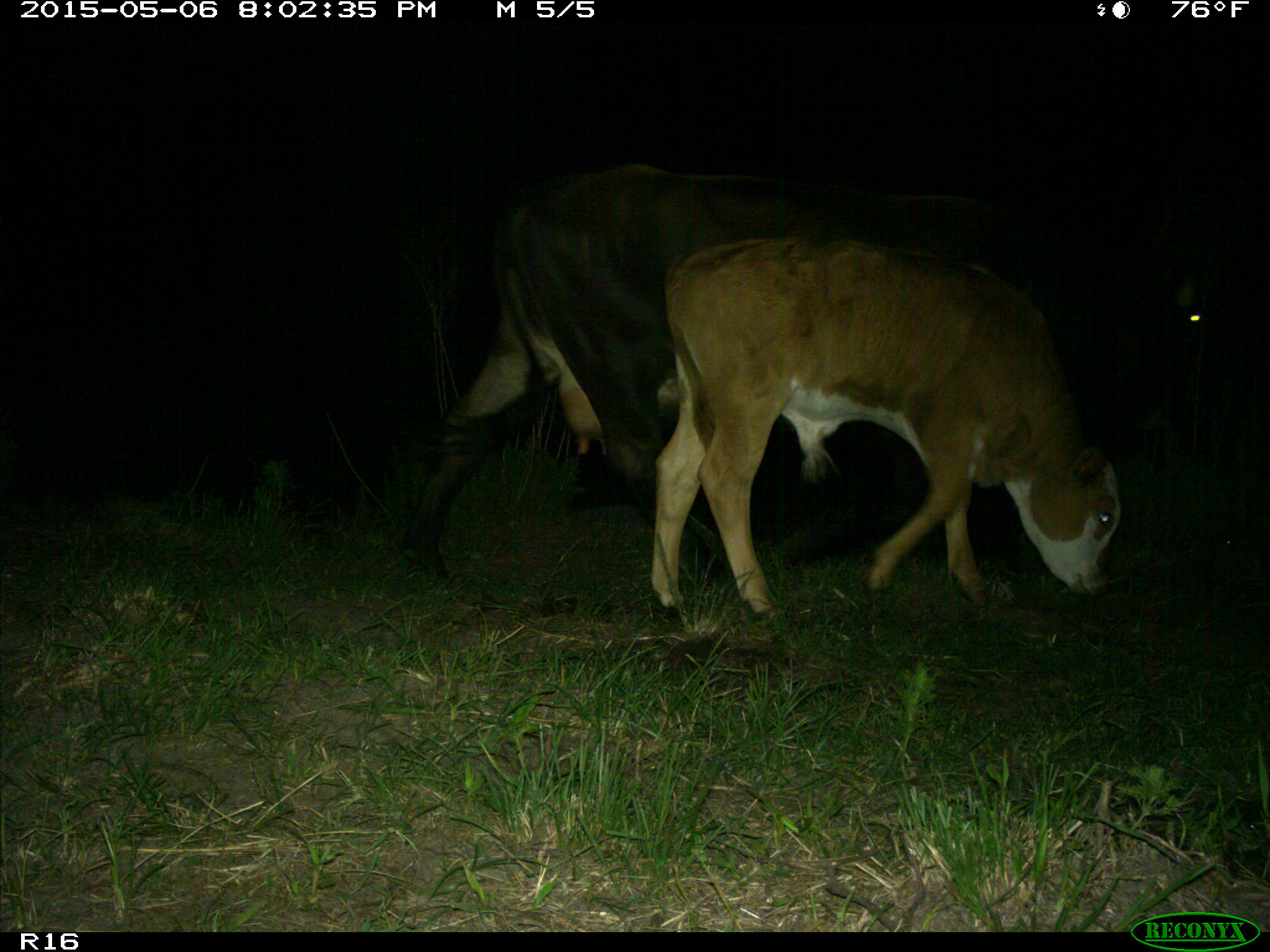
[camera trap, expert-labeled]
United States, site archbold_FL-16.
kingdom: Animalia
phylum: Chordata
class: Mammalia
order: Artiodactyla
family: Bovidae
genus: Bos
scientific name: Bos taurus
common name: domestic cow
Bos taurus (domestic cow).